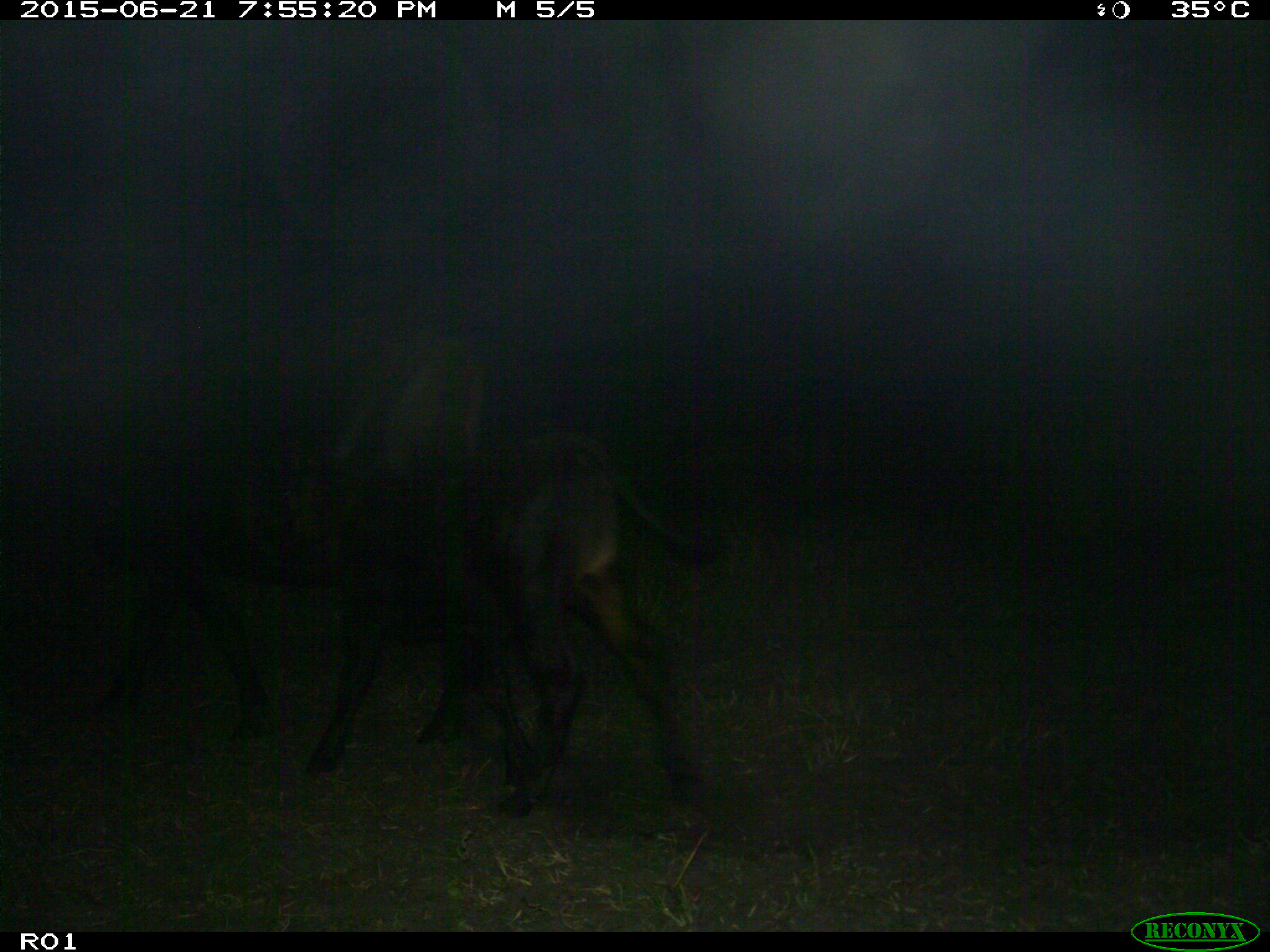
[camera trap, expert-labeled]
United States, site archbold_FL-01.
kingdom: Animalia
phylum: Chordata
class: Mammalia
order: Artiodactyla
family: Bovidae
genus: Bos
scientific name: Bos taurus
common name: domestic cow